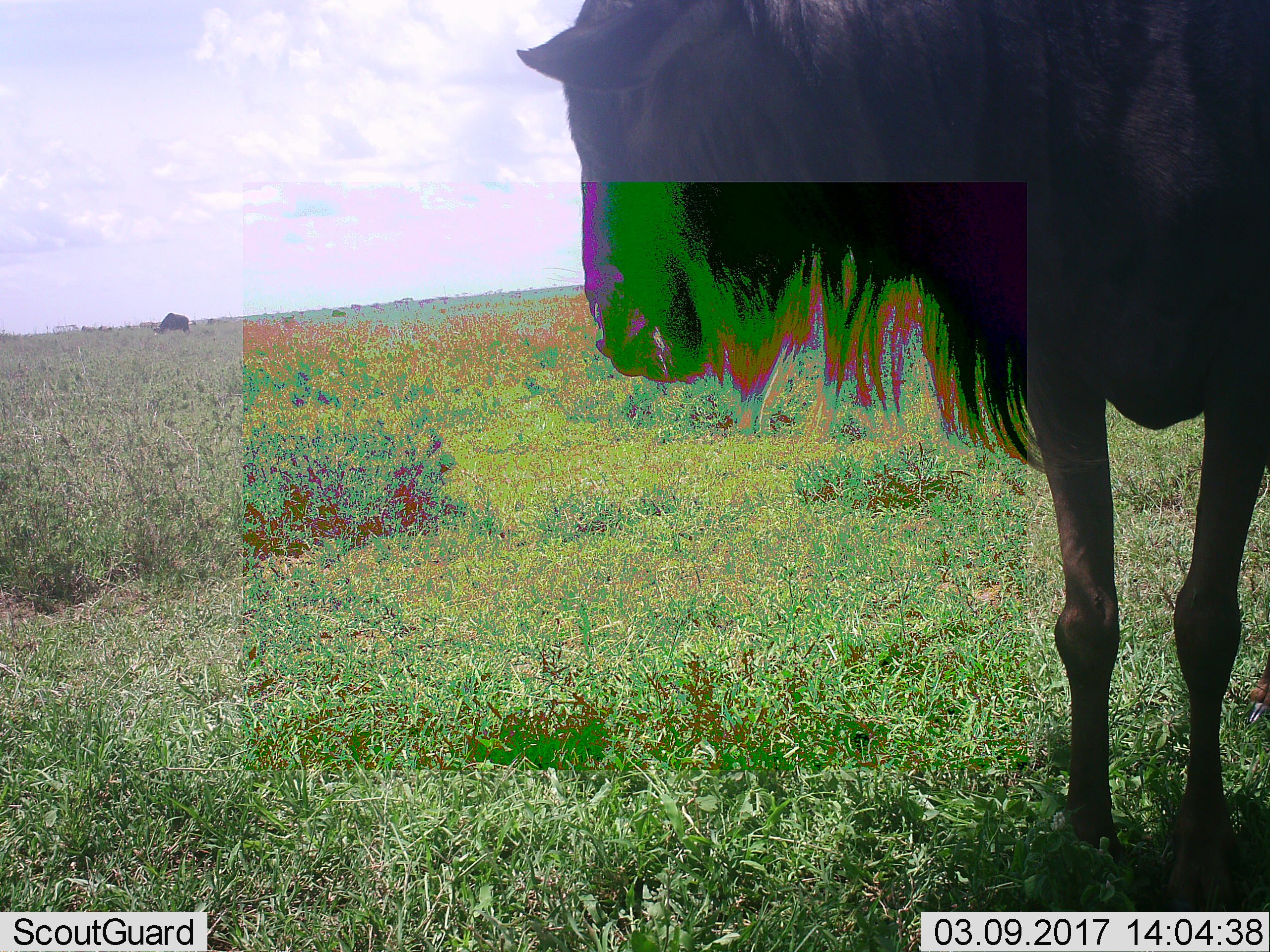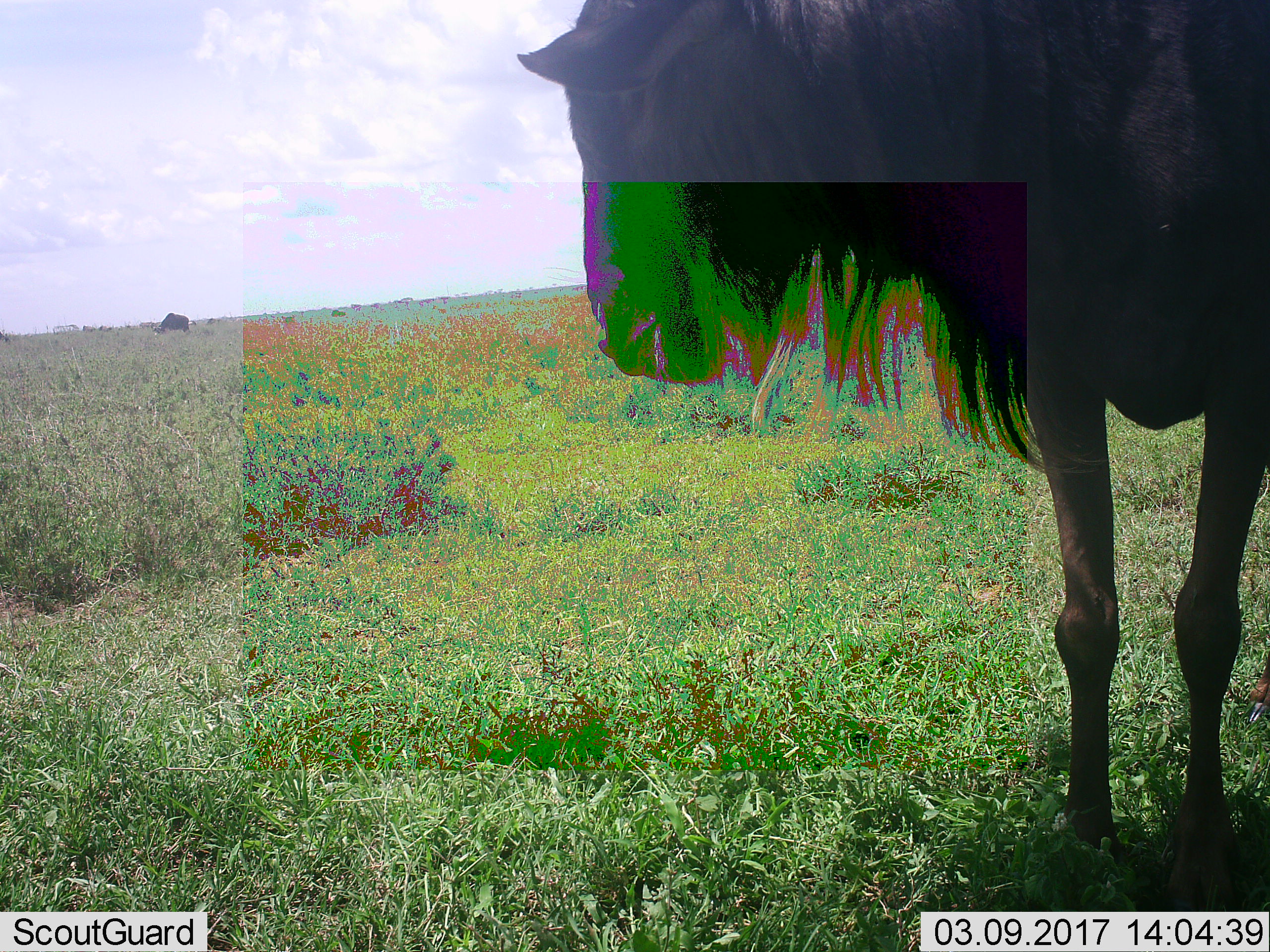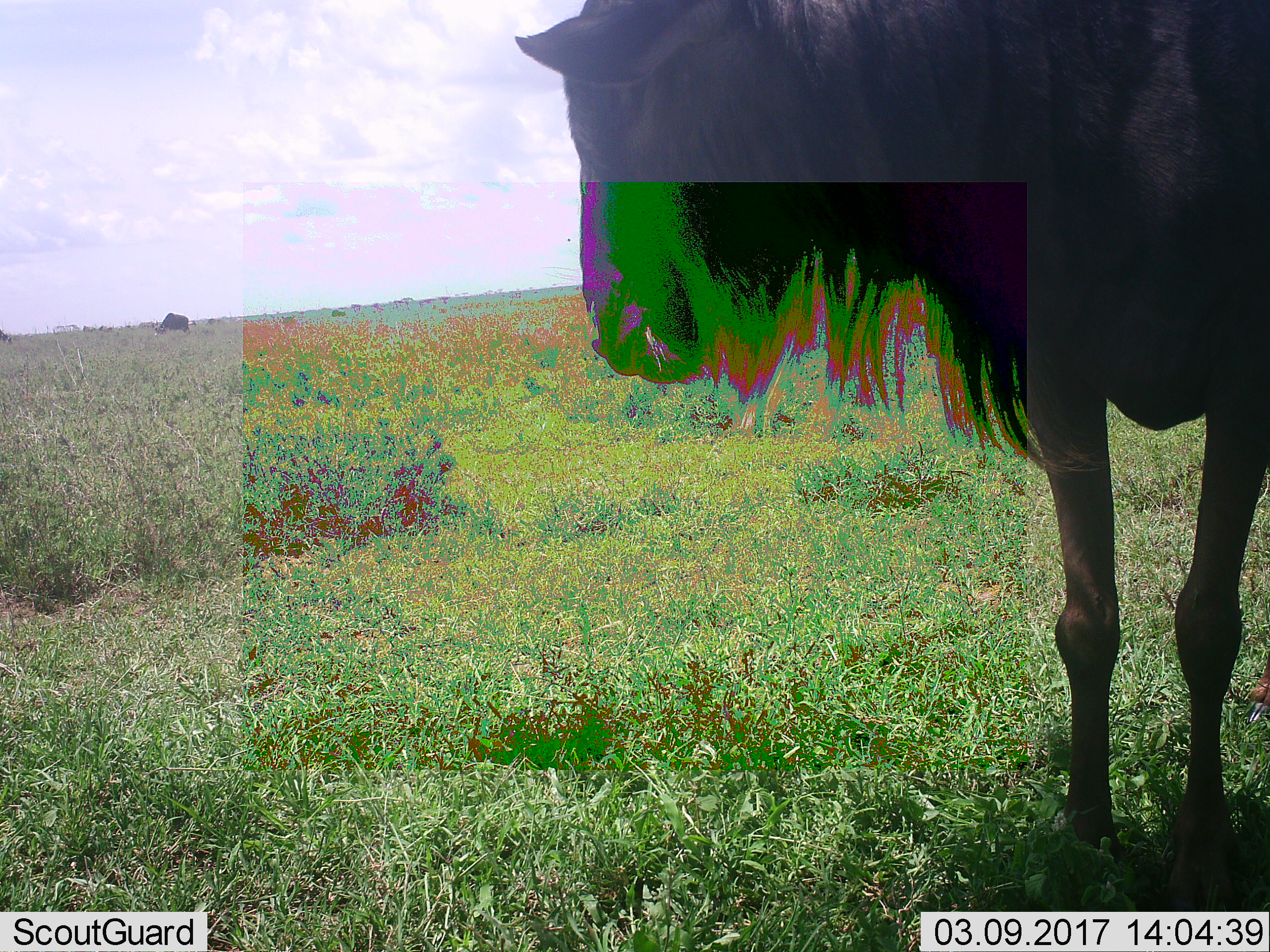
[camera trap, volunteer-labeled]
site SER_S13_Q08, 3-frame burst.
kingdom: Animalia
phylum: Chordata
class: Mammalia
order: Artiodactyla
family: Bovidae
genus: Connochaetes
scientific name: Connochaetes taurinus taurinus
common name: blue wildebeest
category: wildebeestblue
Wildebeestblue (blue wildebeest) (Connochaetes taurinus taurinus), count 2. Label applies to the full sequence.